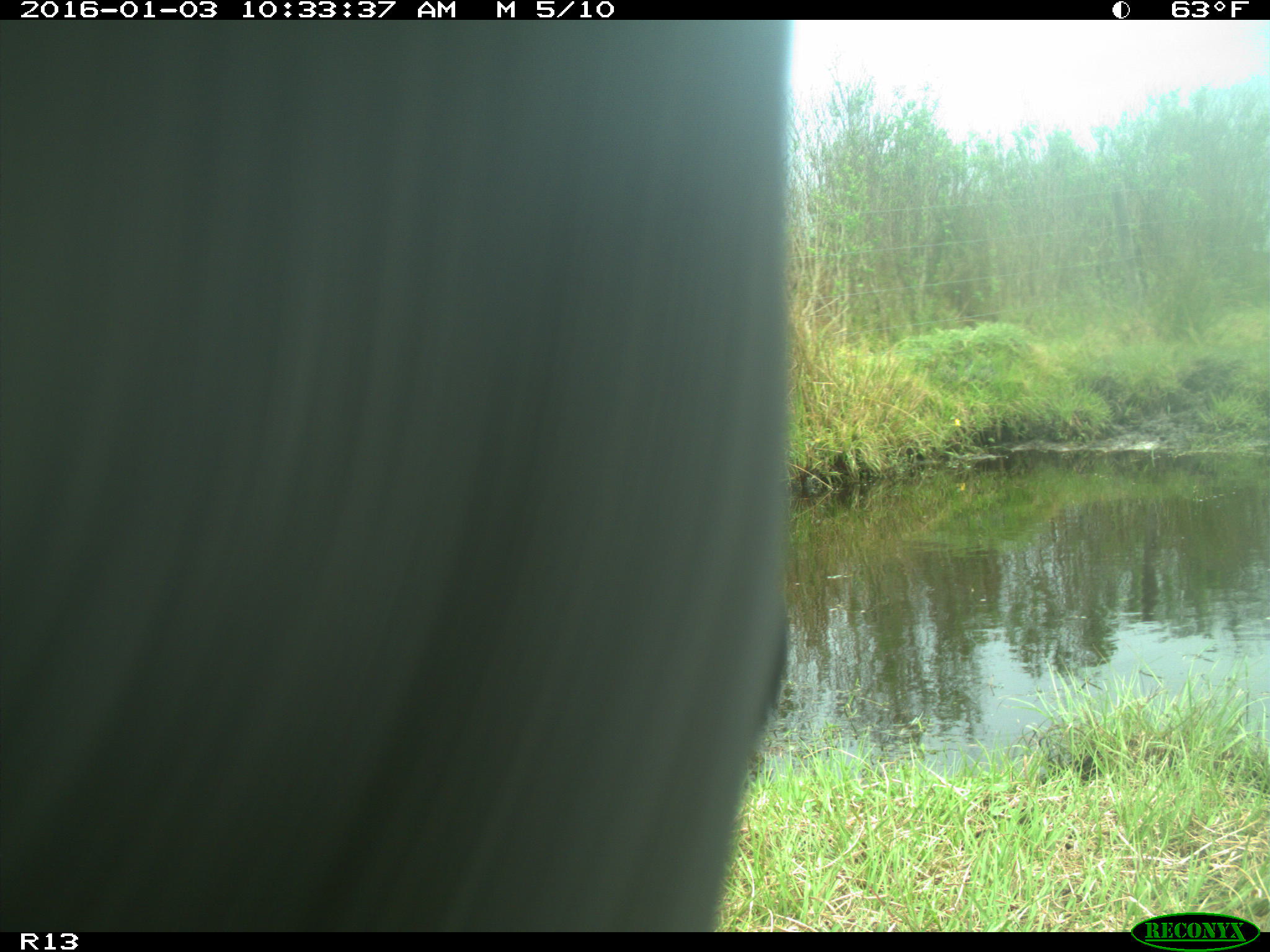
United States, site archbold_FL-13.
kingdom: Animalia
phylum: Chordata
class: Mammalia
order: Artiodactyla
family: Bovidae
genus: Bos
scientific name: Bos taurus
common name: domestic cow